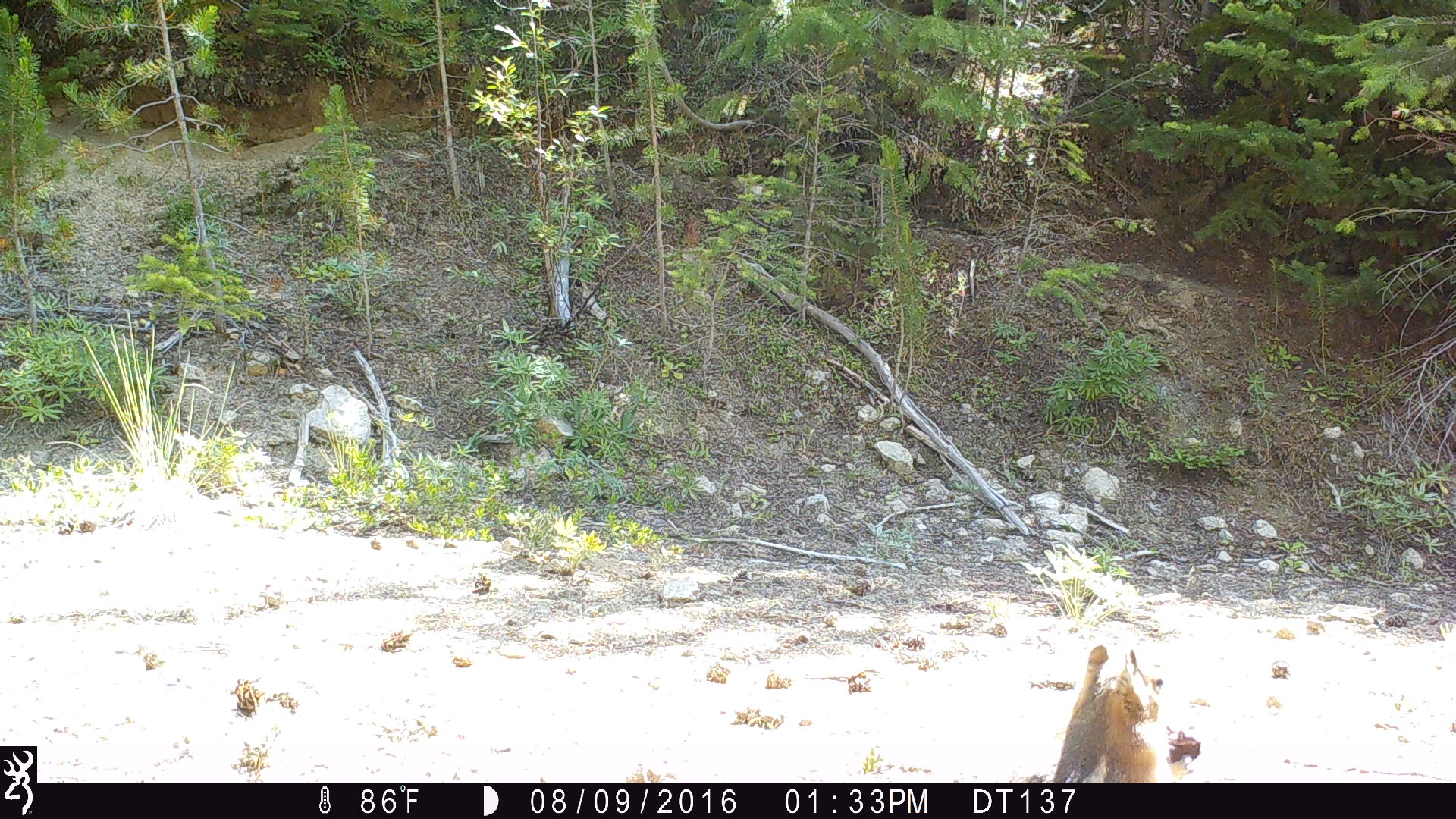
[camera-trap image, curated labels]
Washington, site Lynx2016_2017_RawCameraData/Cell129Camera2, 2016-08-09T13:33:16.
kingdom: Animalia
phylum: Chordata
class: Mammalia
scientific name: Mammalia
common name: small mammal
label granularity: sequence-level